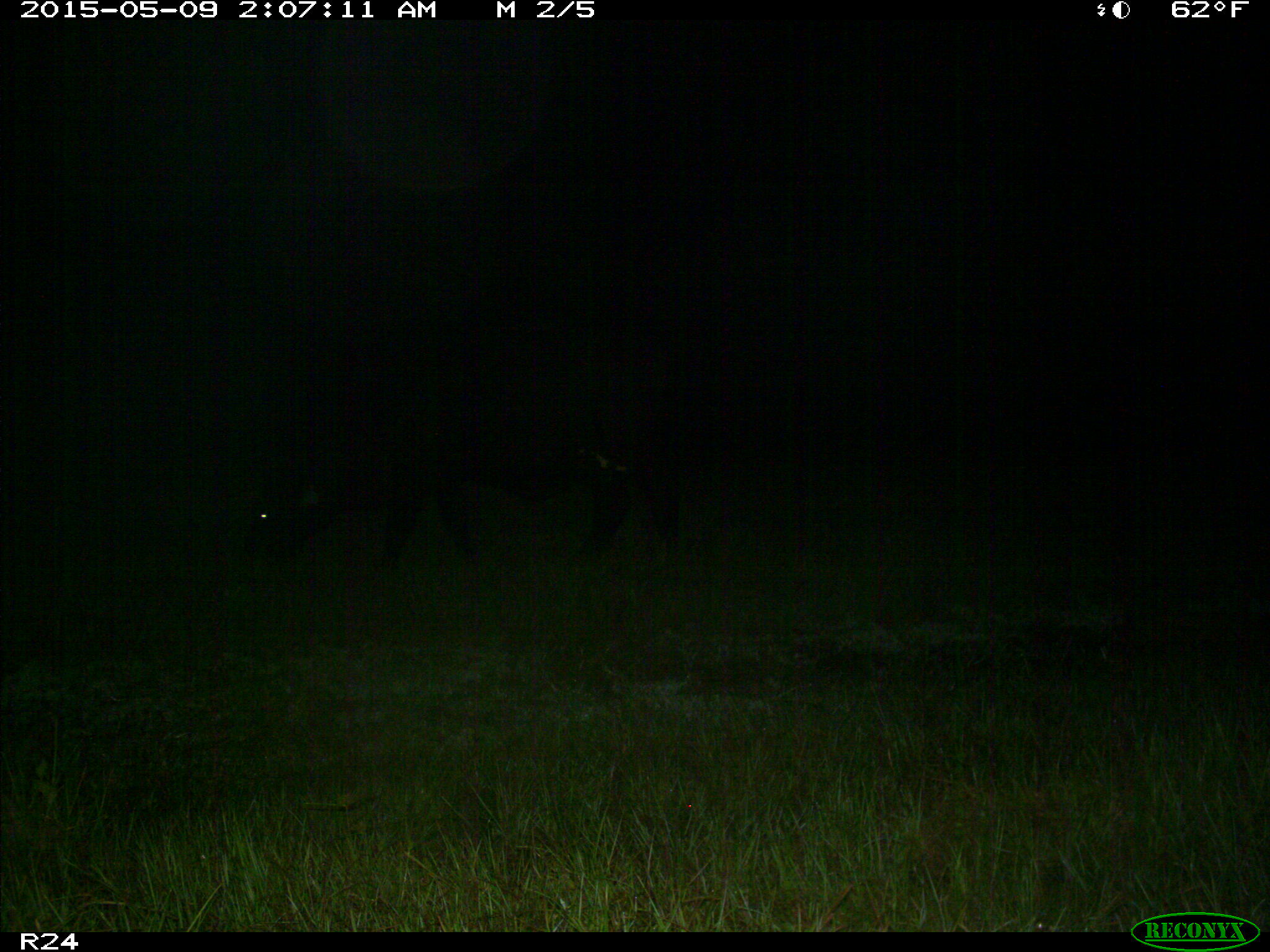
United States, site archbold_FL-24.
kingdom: Animalia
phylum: Chordata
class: Mammalia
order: Artiodactyla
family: Bovidae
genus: Bos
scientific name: Bos taurus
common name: domestic cow